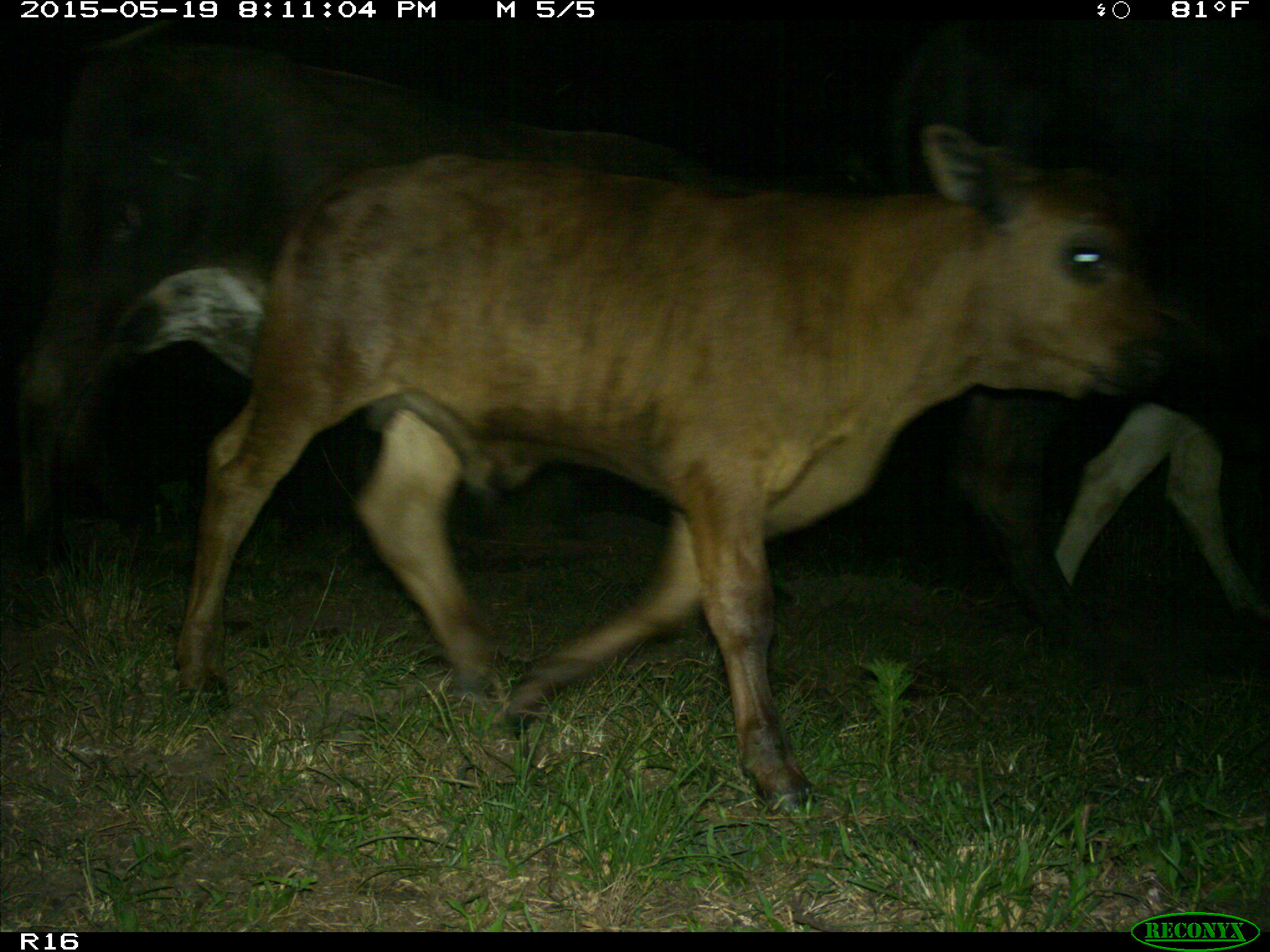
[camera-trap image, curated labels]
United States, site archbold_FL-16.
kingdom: Animalia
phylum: Chordata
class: Mammalia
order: Artiodactyla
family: Bovidae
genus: Bos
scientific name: Bos taurus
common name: domestic cow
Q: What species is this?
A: Bos taurus (domestic cow).